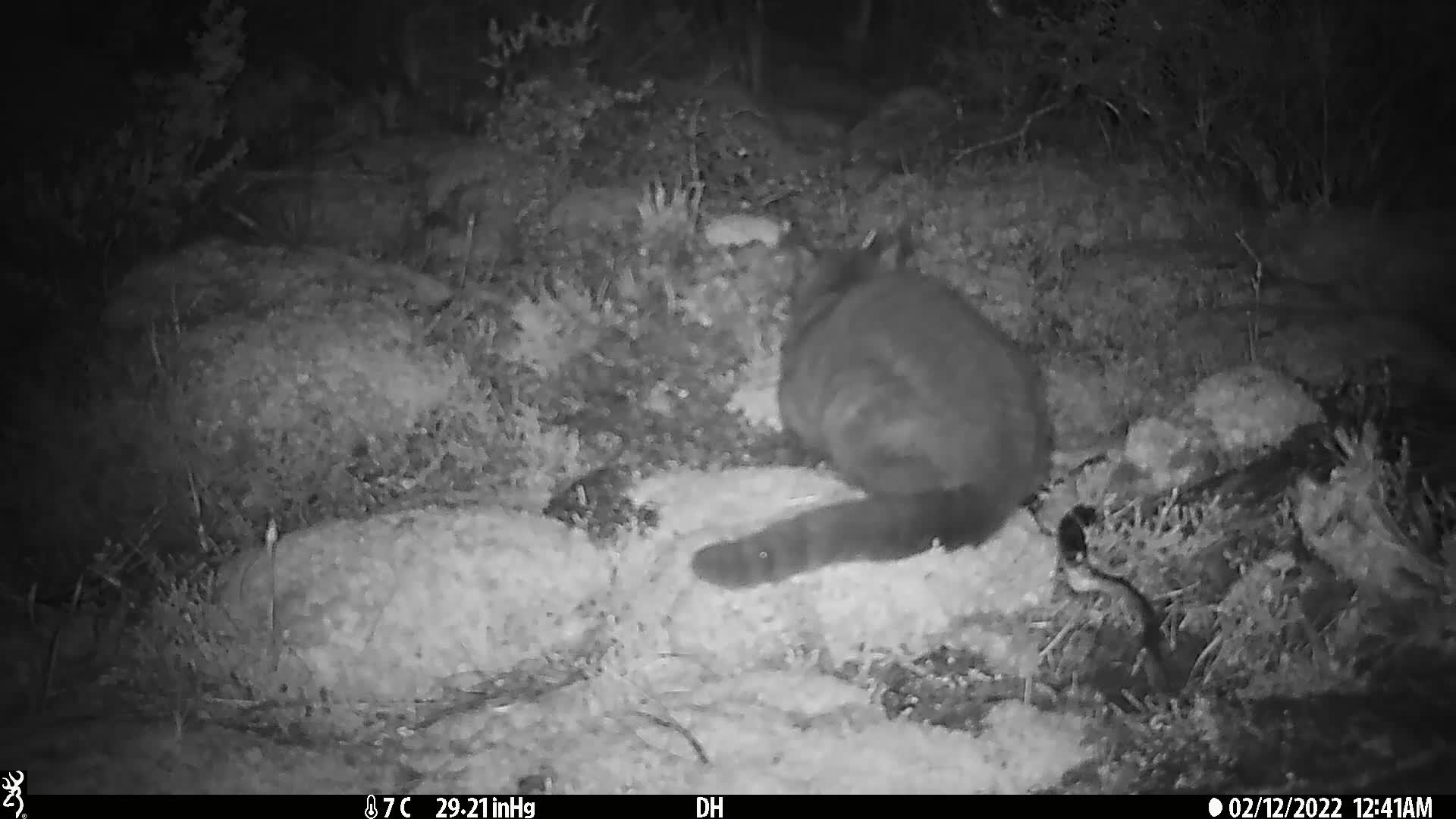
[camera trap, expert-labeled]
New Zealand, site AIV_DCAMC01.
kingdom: Animalia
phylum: Chordata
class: Mammalia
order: Carnivora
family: Felidae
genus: Felis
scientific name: Felis catus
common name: domestic cat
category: cat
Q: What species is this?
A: Cat (domestic cat) (Felis catus).